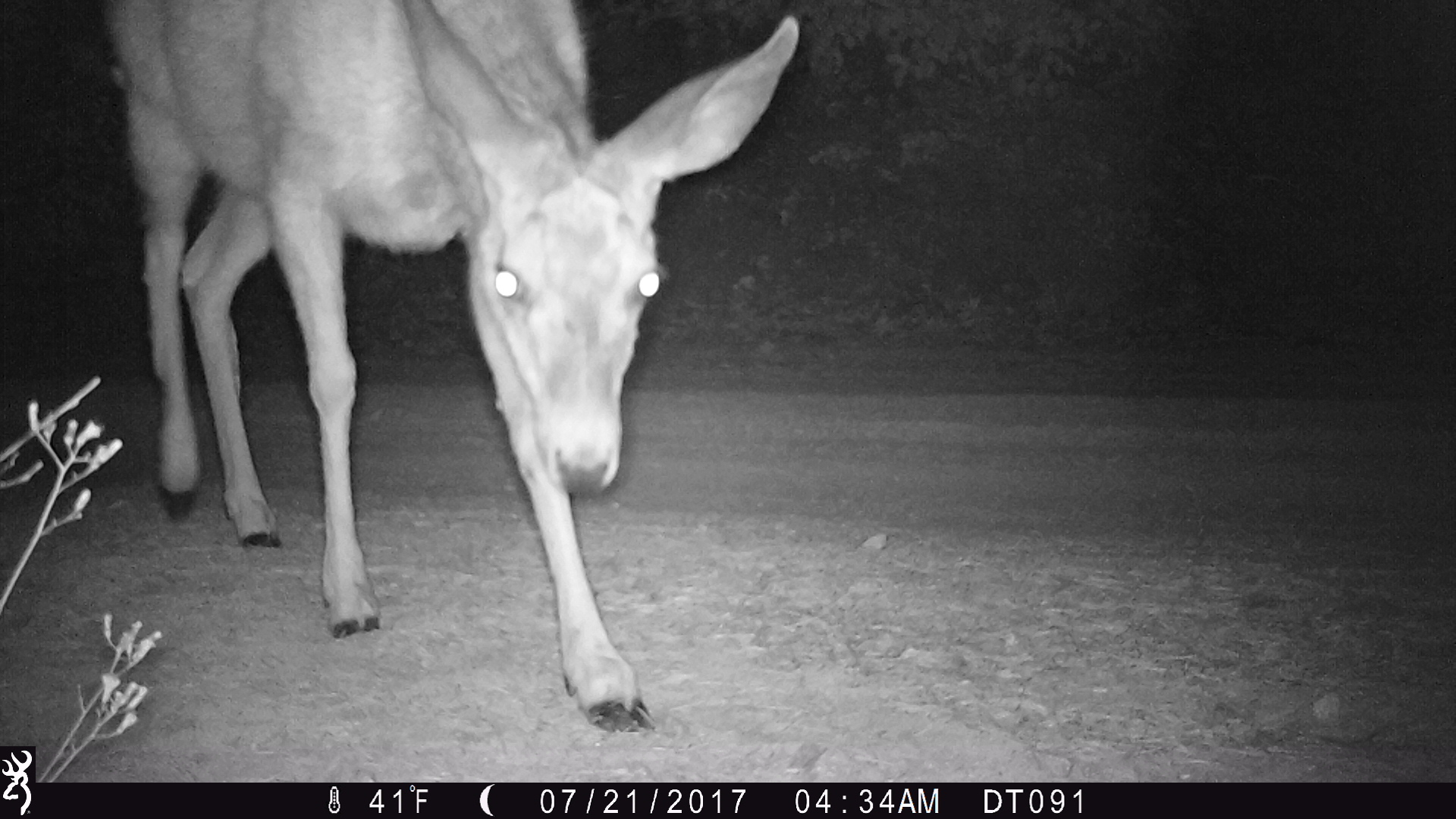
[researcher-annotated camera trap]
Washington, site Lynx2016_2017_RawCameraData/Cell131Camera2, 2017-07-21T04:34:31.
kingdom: Animalia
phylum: Chordata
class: Mammalia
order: Artiodactyla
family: Cervidae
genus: Odocoileus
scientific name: Odocoileus hemionus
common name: mule deer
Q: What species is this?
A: Odocoileus hemionus (mule deer).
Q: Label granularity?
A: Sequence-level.